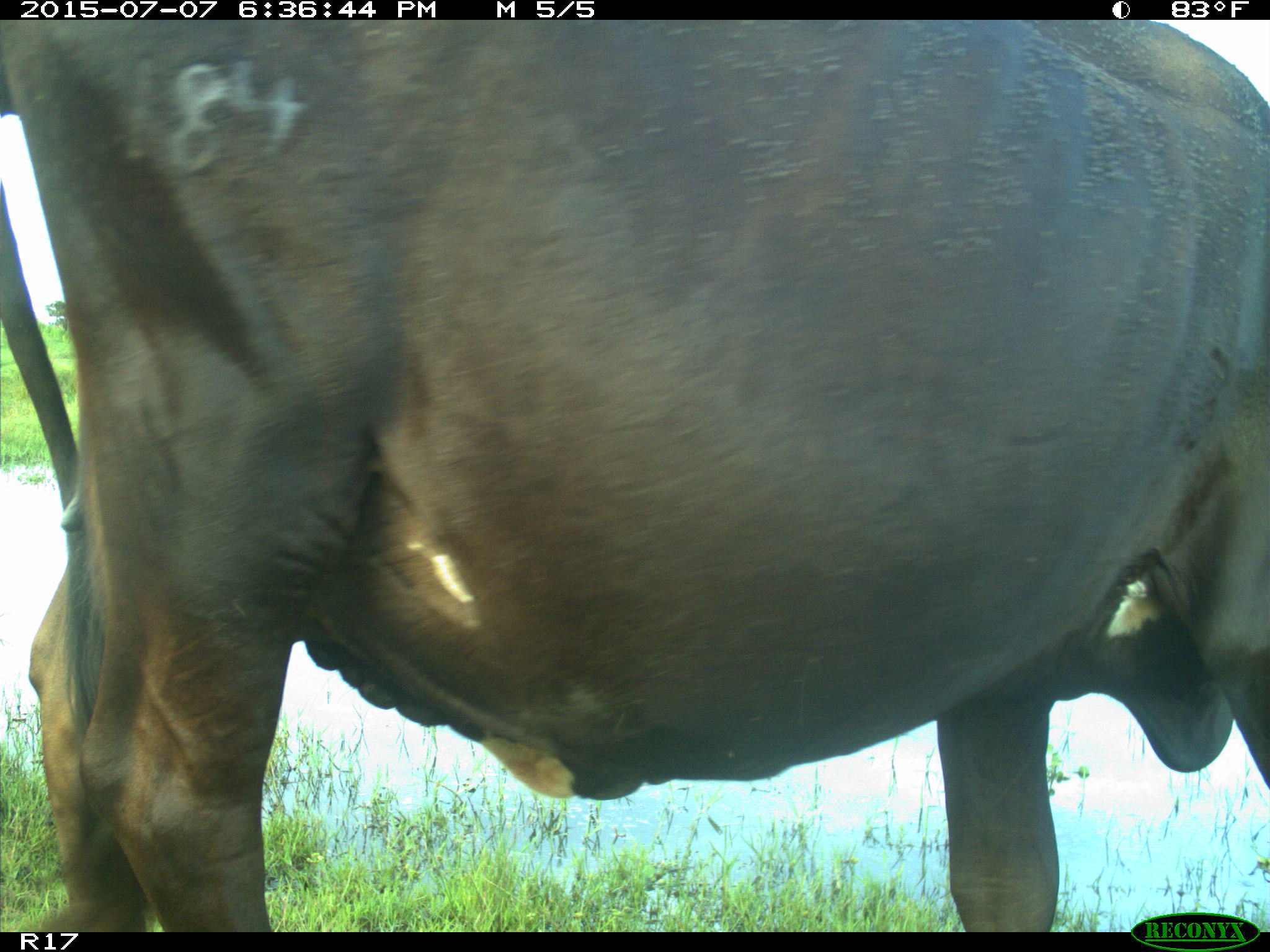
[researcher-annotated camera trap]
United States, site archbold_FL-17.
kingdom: Animalia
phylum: Chordata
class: Mammalia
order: Artiodactyla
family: Bovidae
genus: Bos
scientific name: Bos taurus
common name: domestic cow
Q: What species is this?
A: Bos taurus (domestic cow).